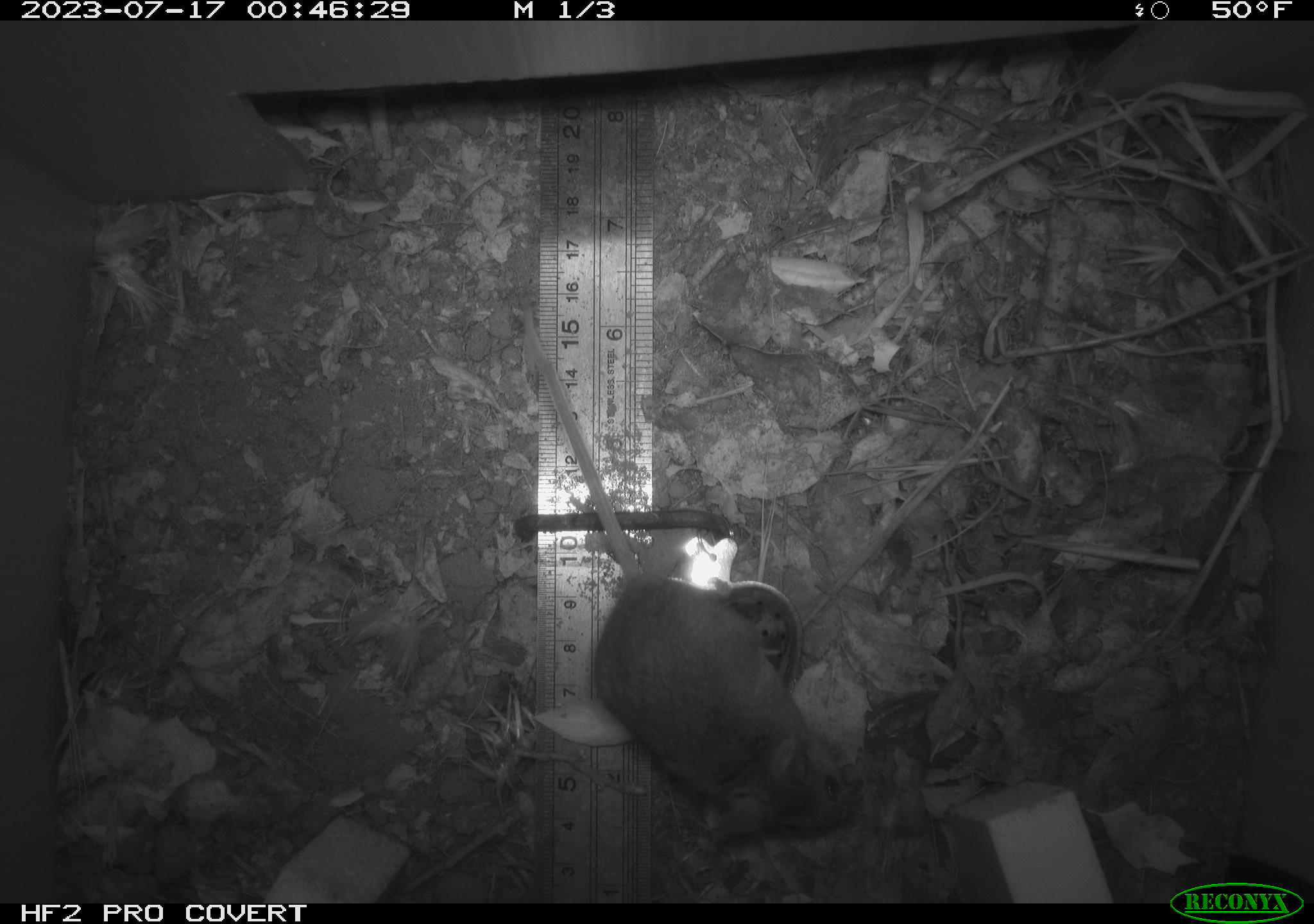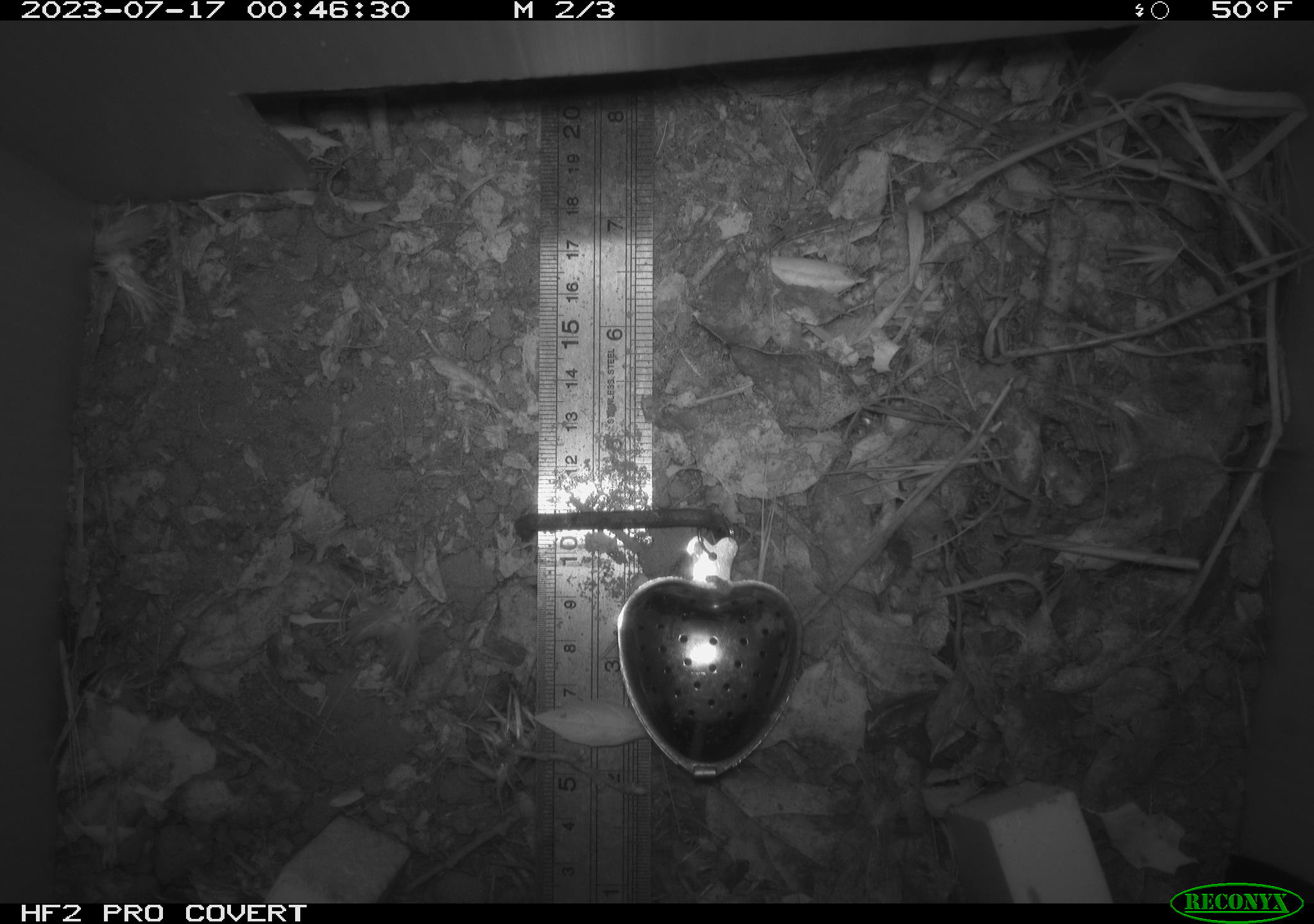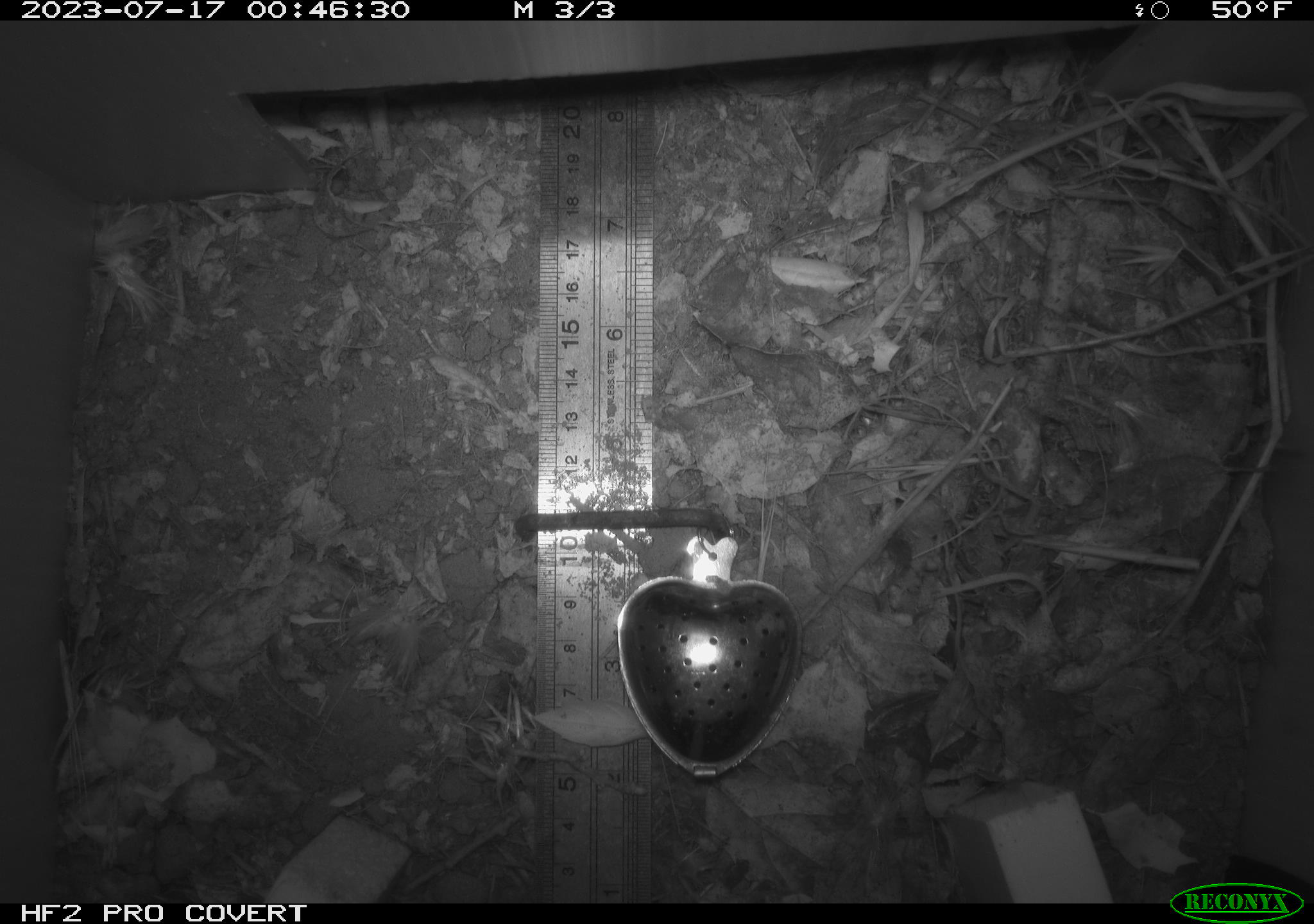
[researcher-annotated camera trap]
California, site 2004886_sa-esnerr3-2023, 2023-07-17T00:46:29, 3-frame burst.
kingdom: Animalia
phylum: Chordata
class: Mammalia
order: Rodentia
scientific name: Rodentia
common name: mouse species